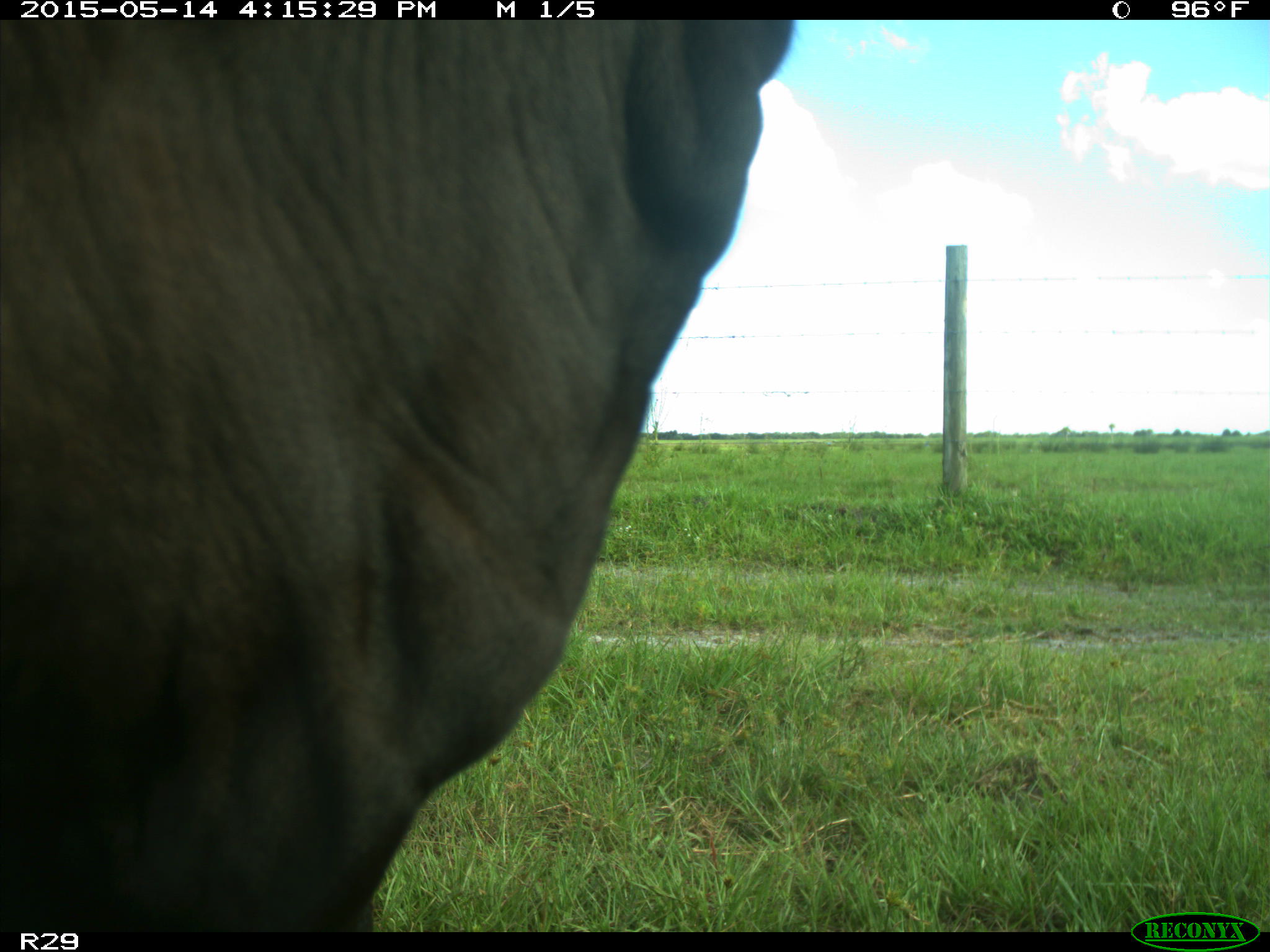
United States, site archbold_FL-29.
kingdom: Animalia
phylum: Chordata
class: Mammalia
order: Artiodactyla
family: Bovidae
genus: Bos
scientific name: Bos taurus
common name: domestic cow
Bos taurus (domestic cow).